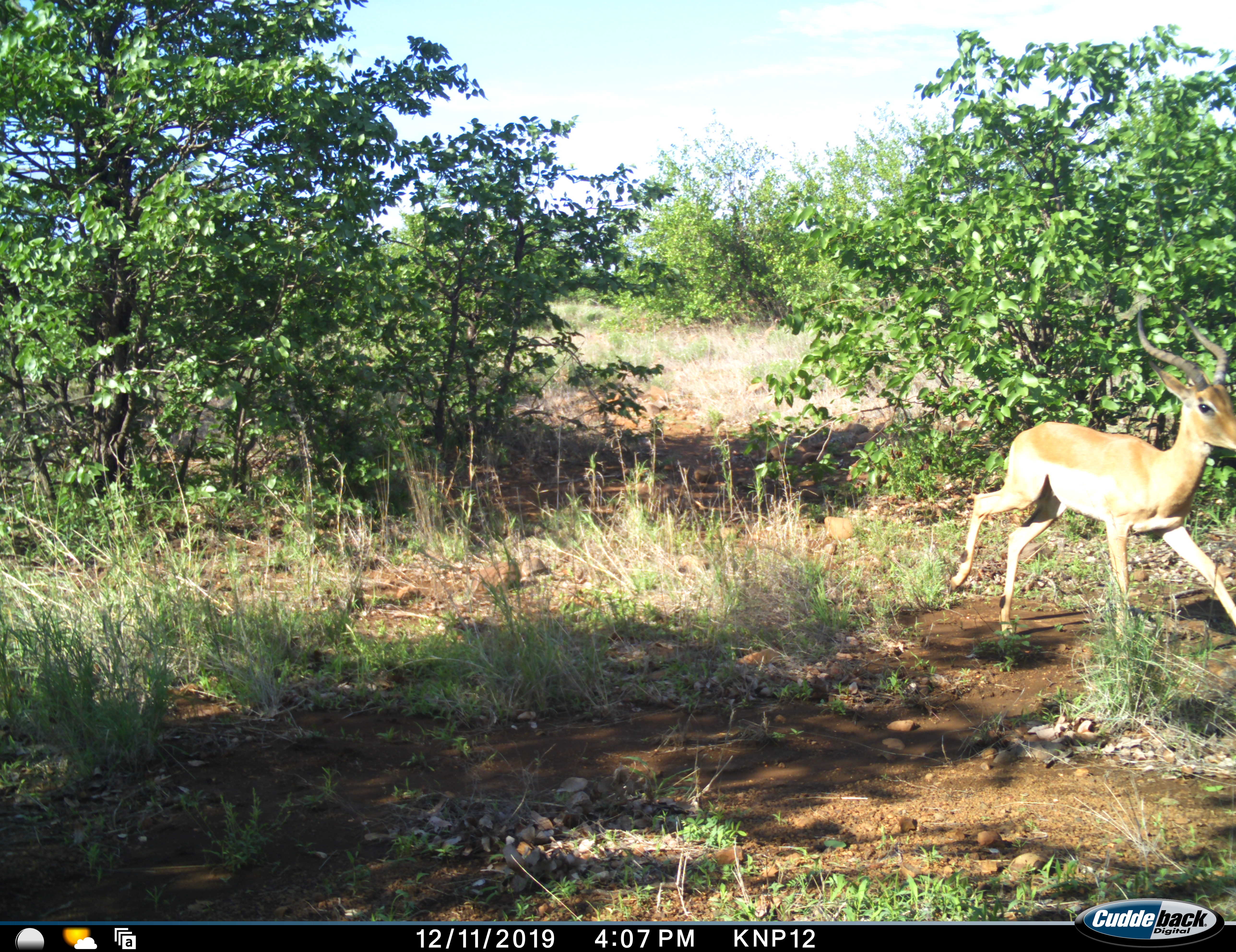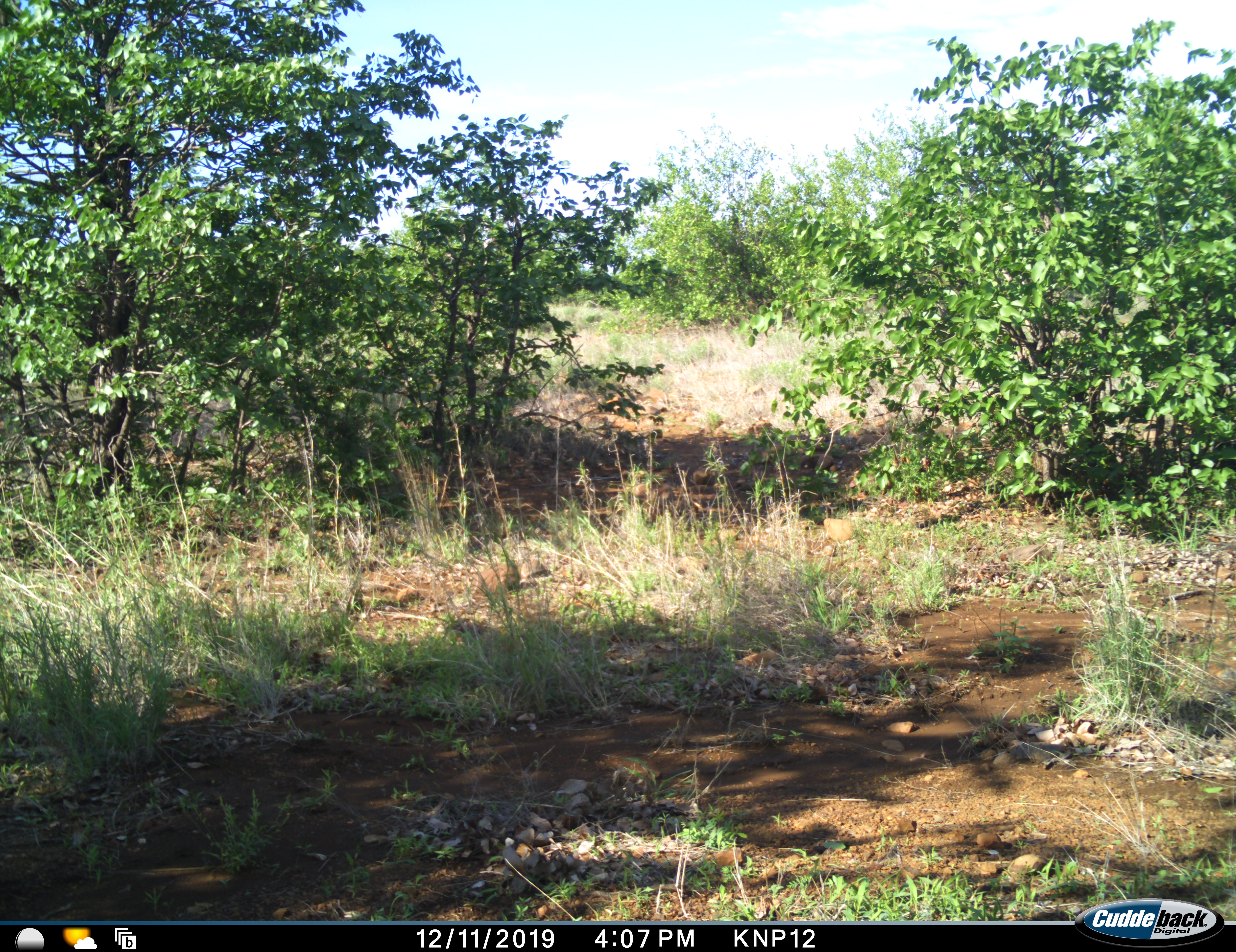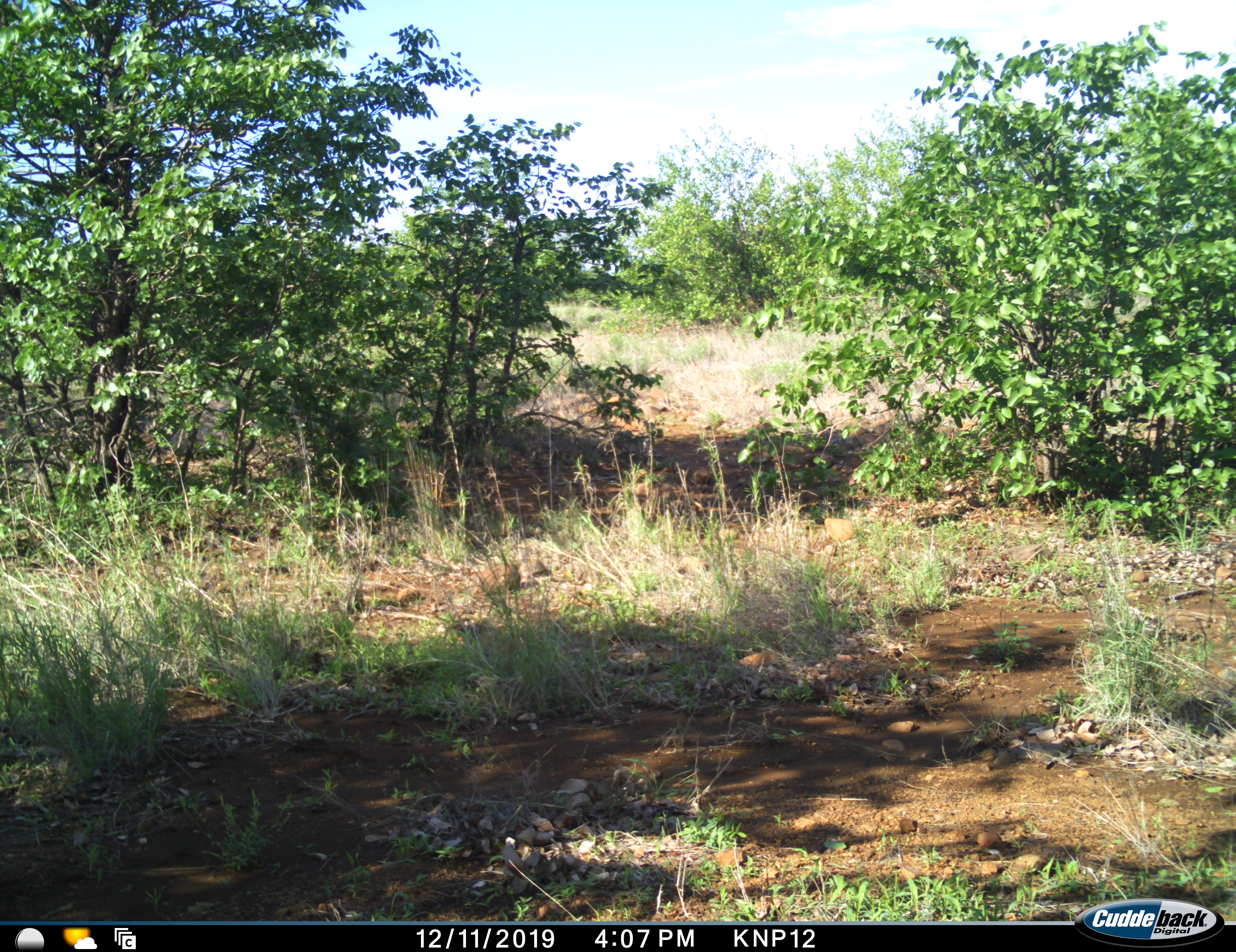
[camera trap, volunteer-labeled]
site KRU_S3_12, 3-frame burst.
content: unidentified animal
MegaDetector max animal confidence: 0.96